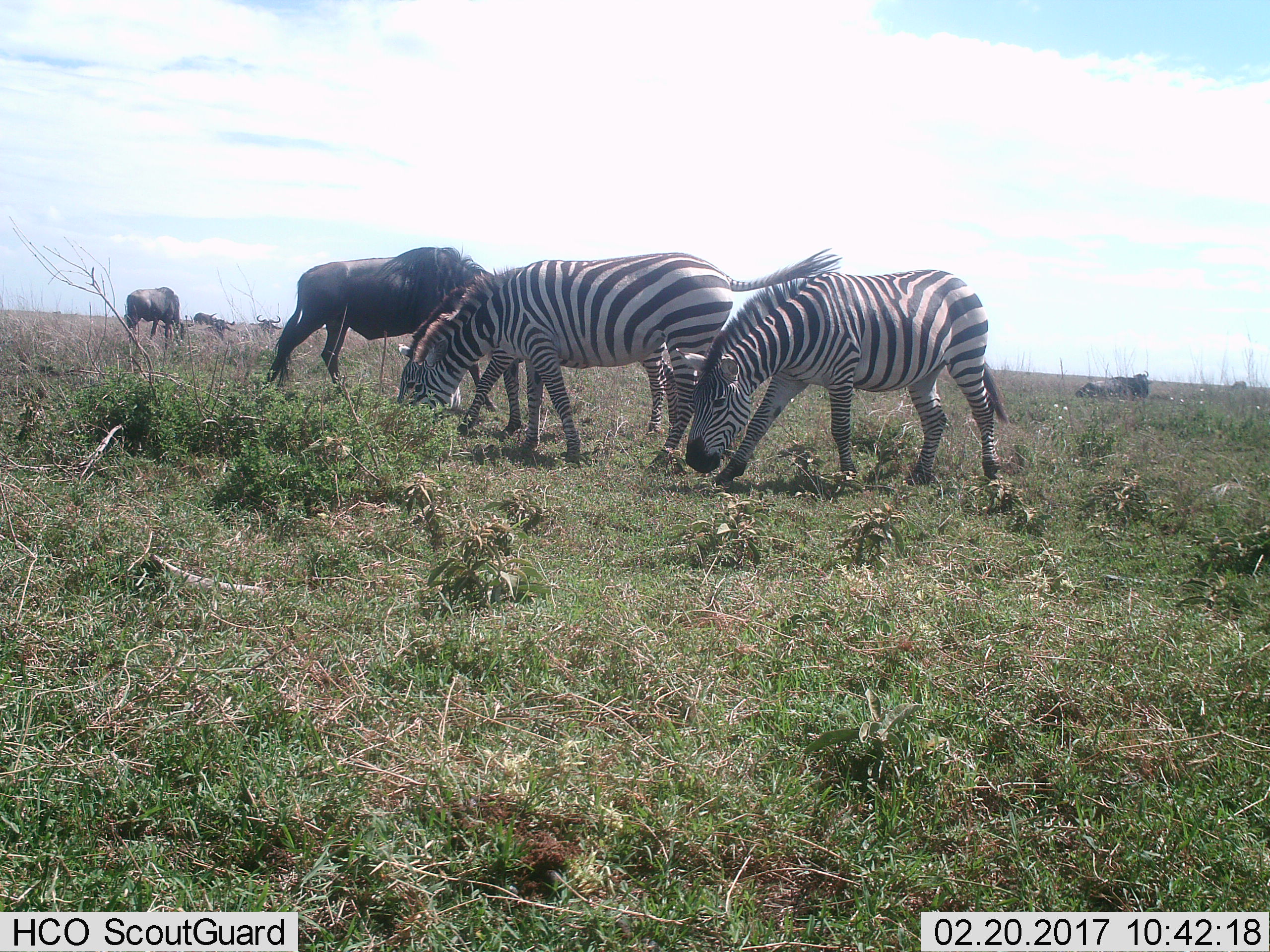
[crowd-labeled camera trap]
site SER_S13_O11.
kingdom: Animalia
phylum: Chordata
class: Mammalia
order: Artiodactyla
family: Bovidae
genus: Connochaetes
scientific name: Connochaetes taurinus taurinus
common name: blue wildebeest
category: wildebeestblue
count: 6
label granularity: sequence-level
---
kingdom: Animalia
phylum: Chordata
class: Mammalia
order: Perissodactyla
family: Equidae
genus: Equus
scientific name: Equus quagga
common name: plains zebra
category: zebraplains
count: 3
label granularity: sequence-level